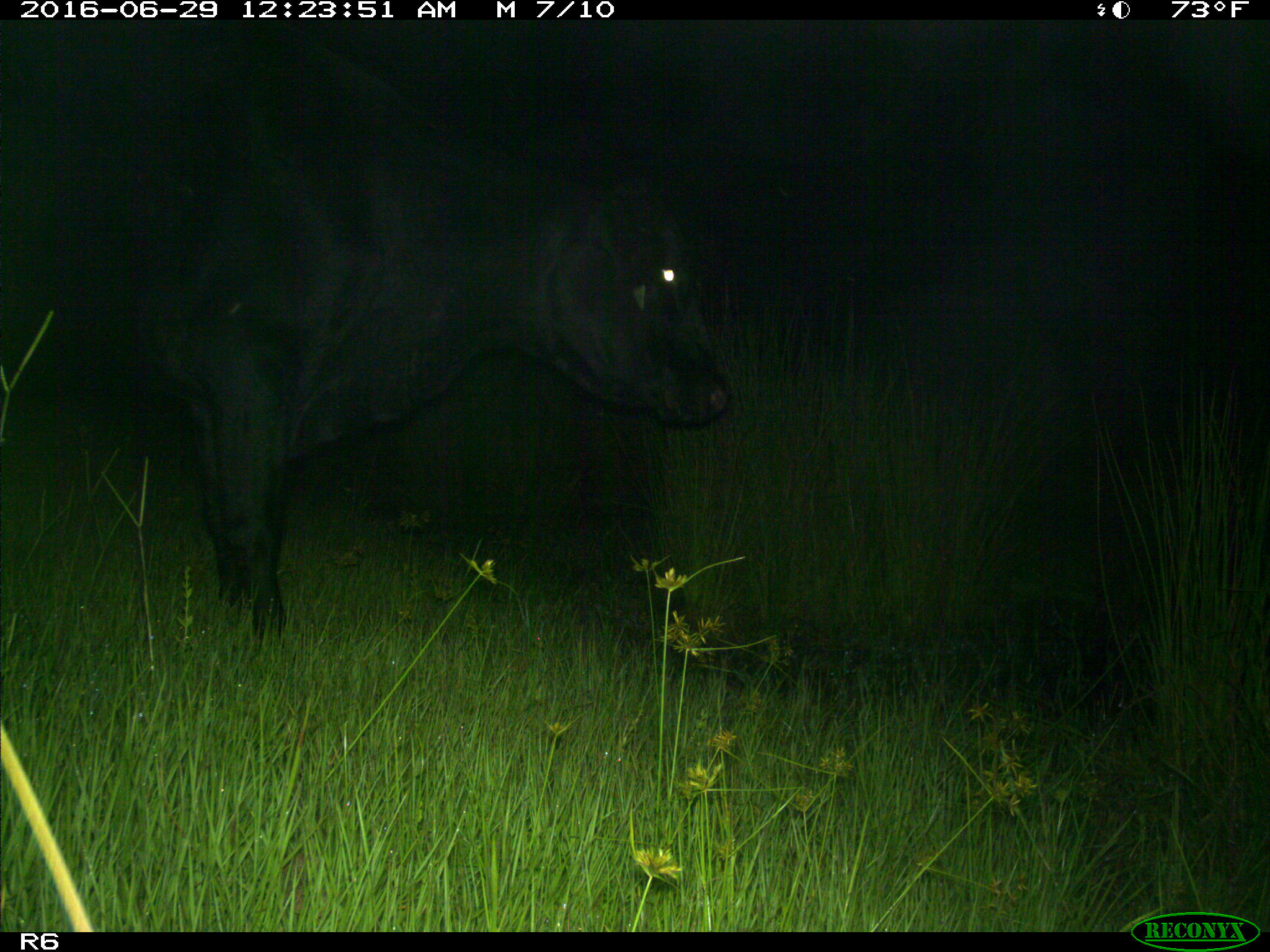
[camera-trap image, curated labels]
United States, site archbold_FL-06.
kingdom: Animalia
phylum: Chordata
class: Mammalia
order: Artiodactyla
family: Bovidae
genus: Bos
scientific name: Bos taurus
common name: domestic cow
Bos taurus (domestic cow).